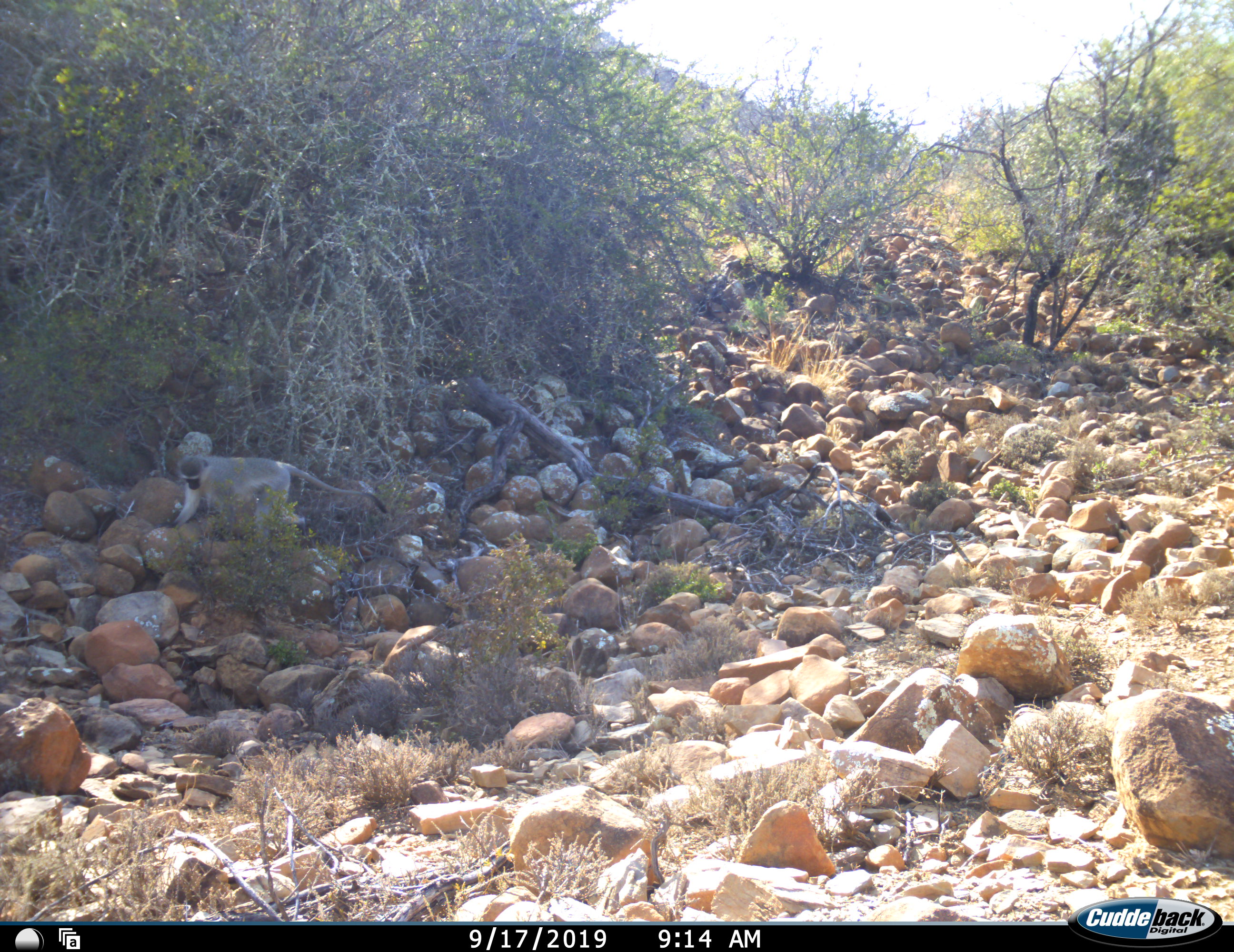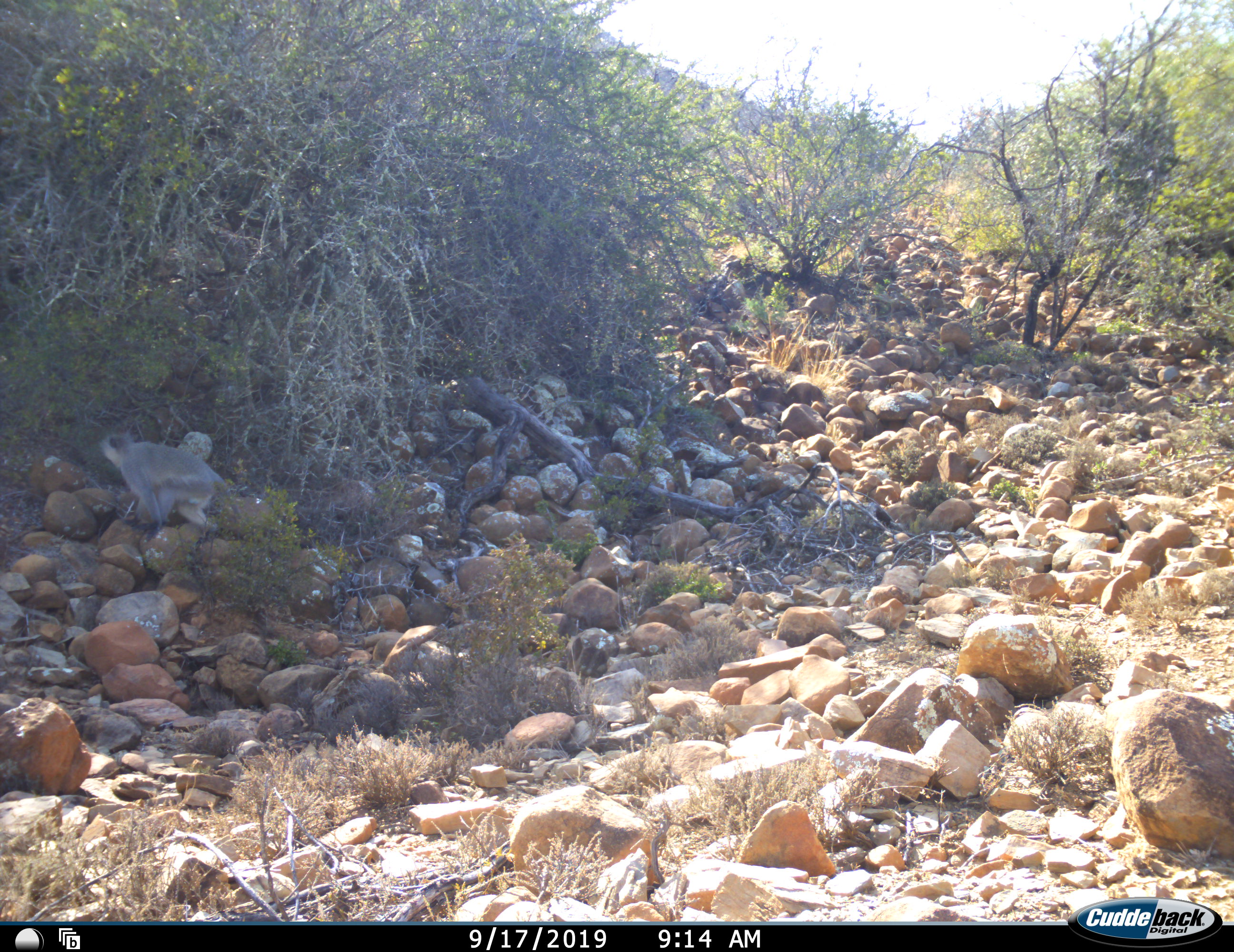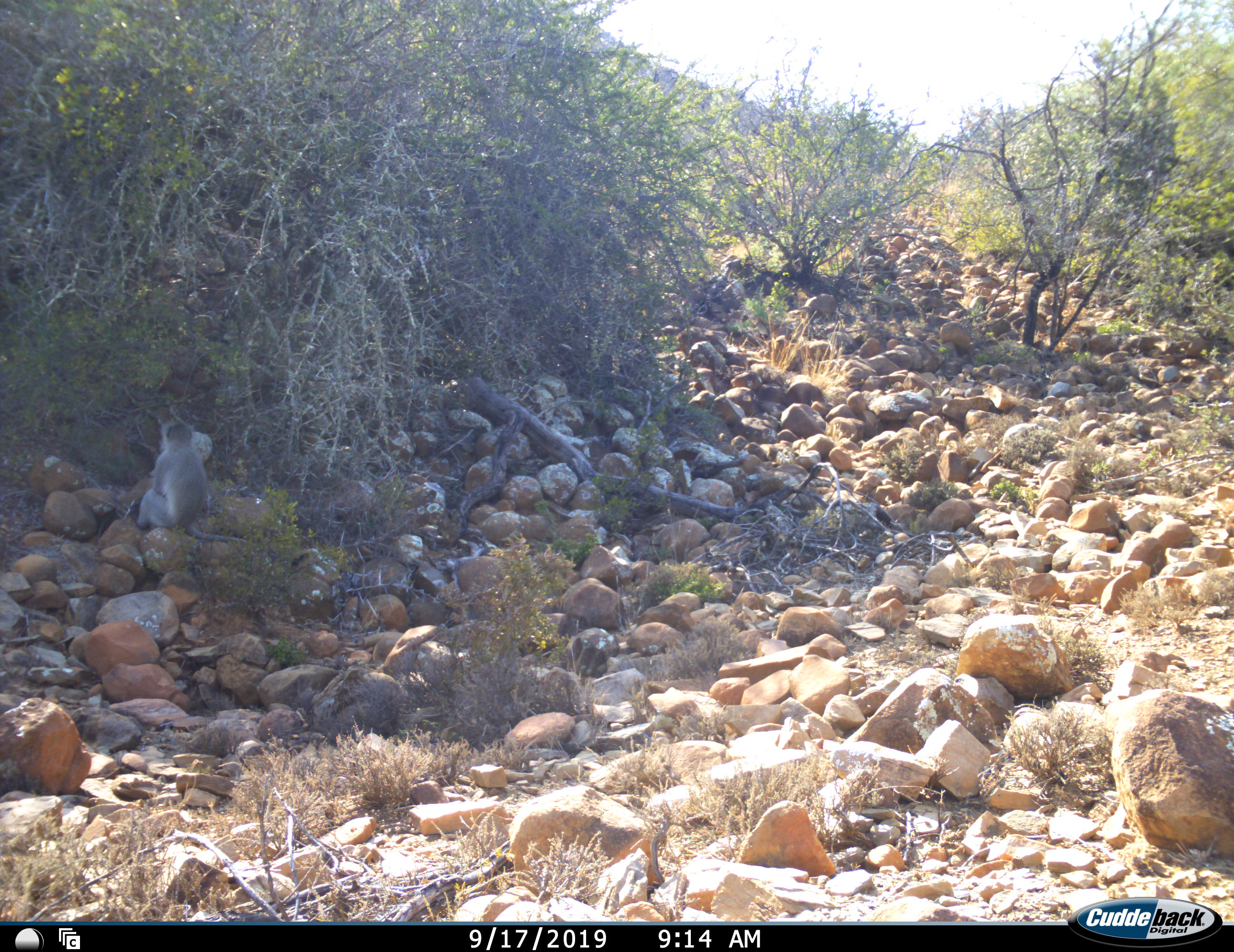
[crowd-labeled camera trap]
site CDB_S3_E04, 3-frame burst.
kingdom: Animalia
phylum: Chordata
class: Mammalia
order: Primates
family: Cercopithecidae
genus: Chlorocebus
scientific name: Chlorocebus pygerythrus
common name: vervet monkey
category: monkeyvervet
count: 1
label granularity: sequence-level